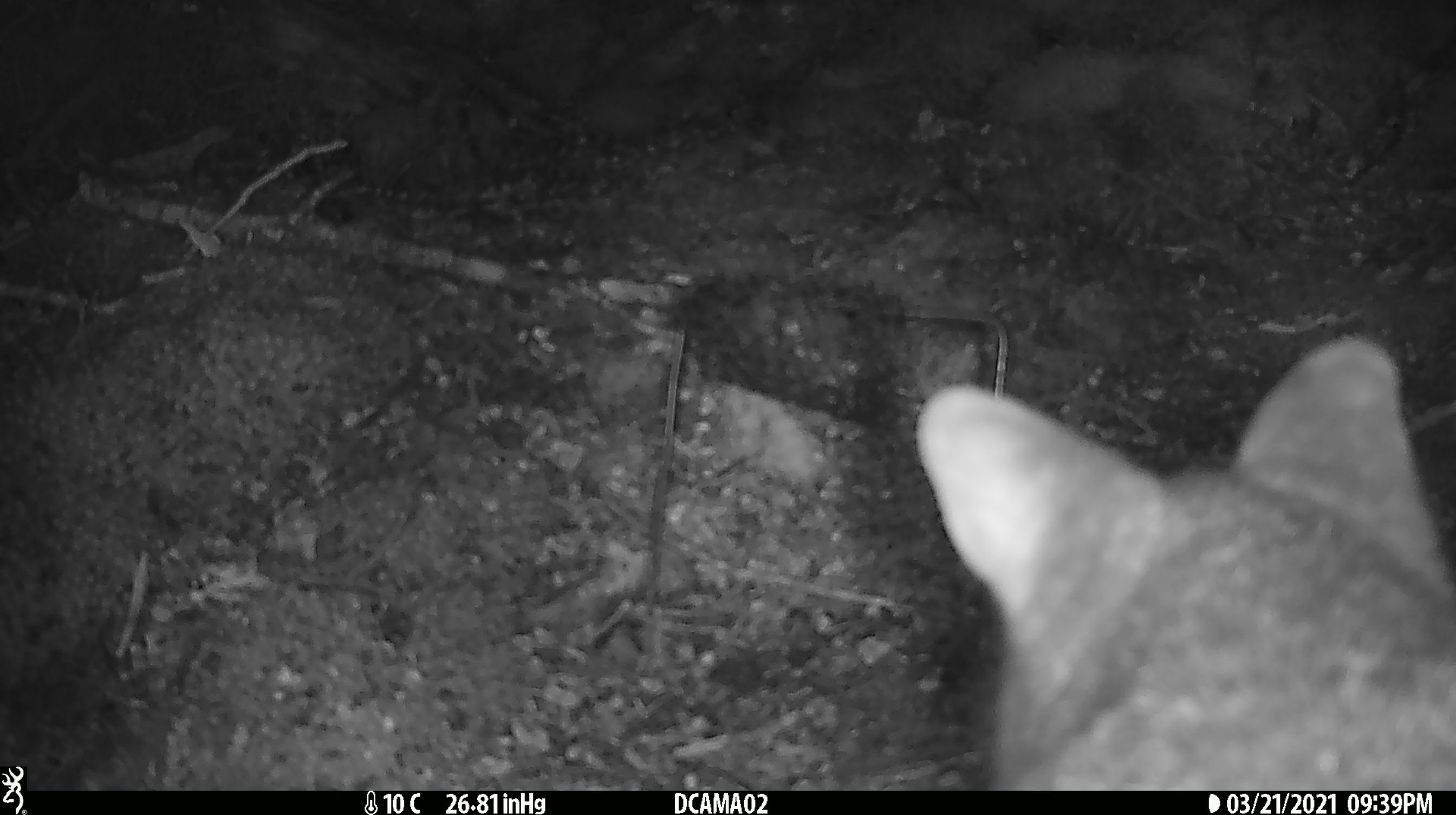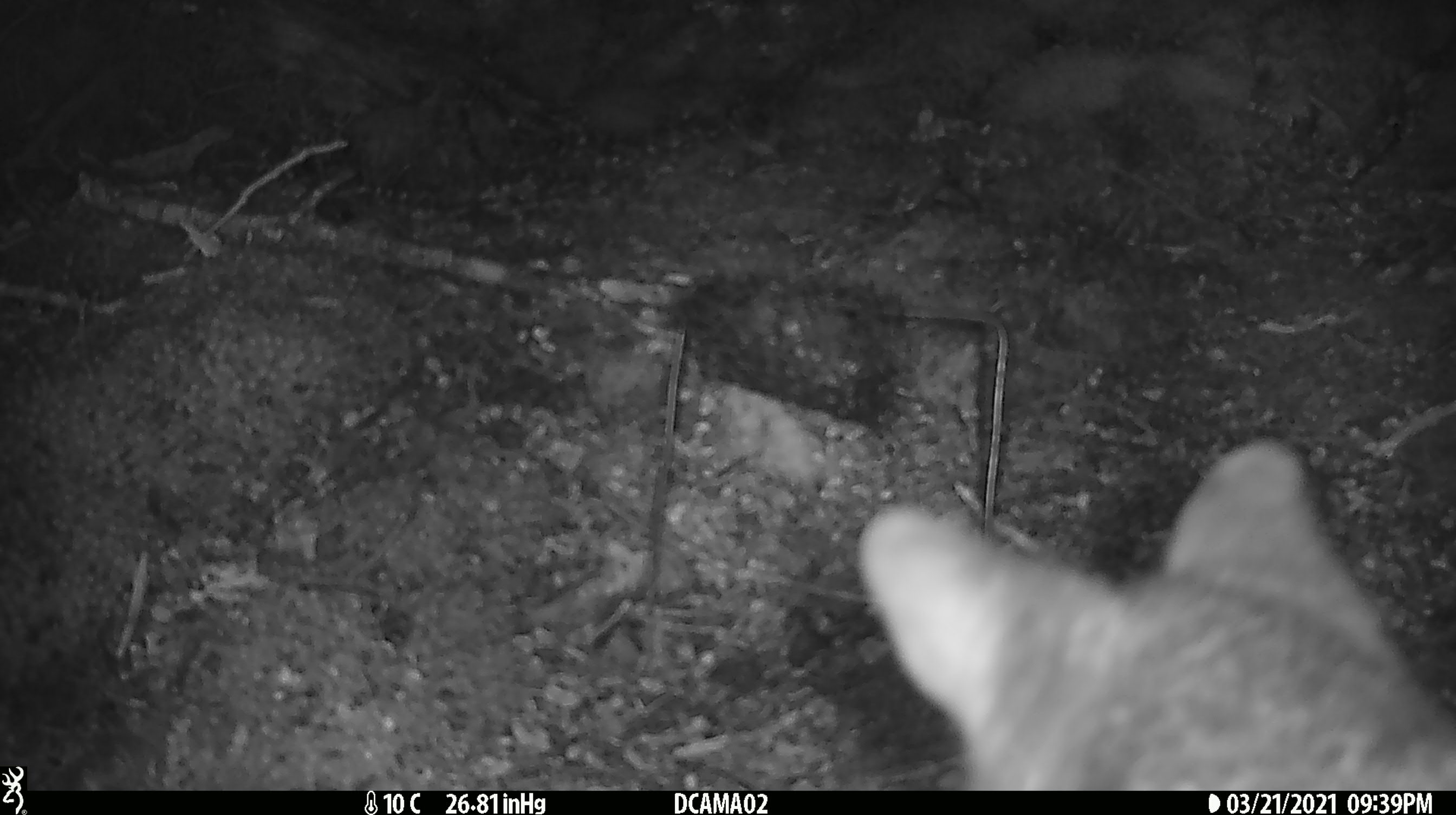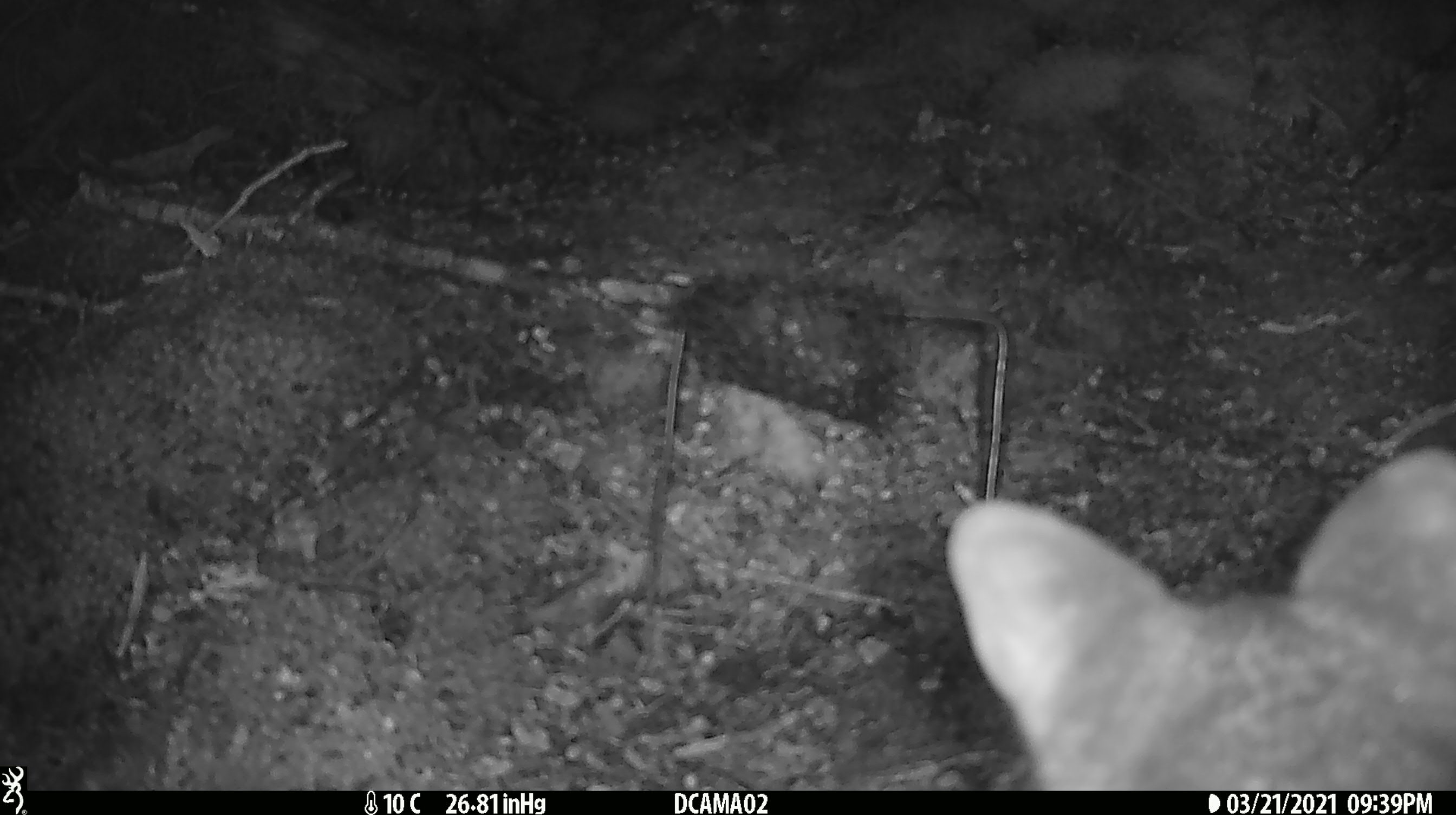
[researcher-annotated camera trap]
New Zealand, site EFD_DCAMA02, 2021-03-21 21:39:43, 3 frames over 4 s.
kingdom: Animalia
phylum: Chordata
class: Mammalia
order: Diprotodontia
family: Phalangeridae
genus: Trichosurus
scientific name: Trichosurus vulpecula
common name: common brushtail possum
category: possum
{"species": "possum (common brushtail possum) (Trichosurus vulpecula)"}